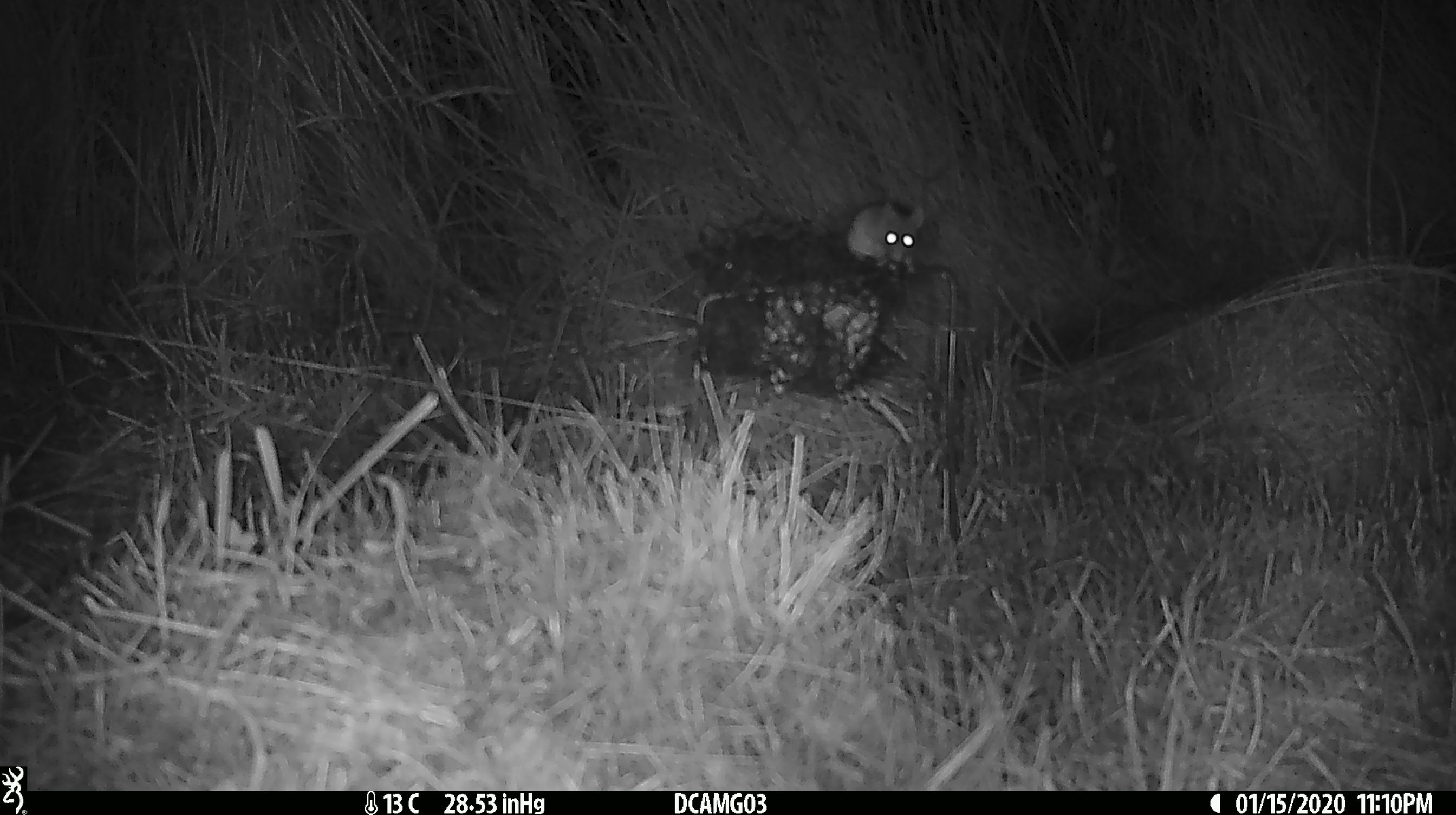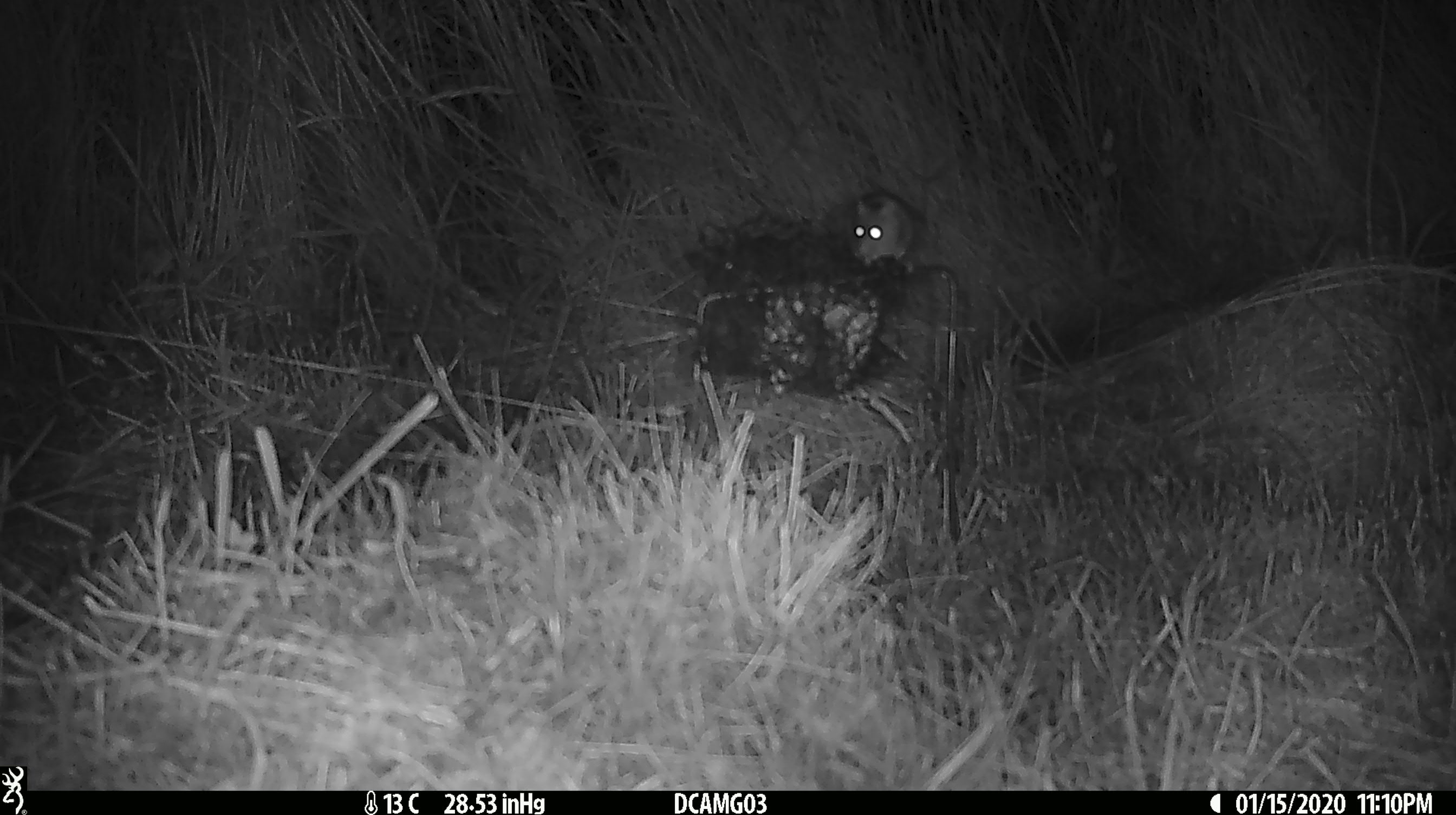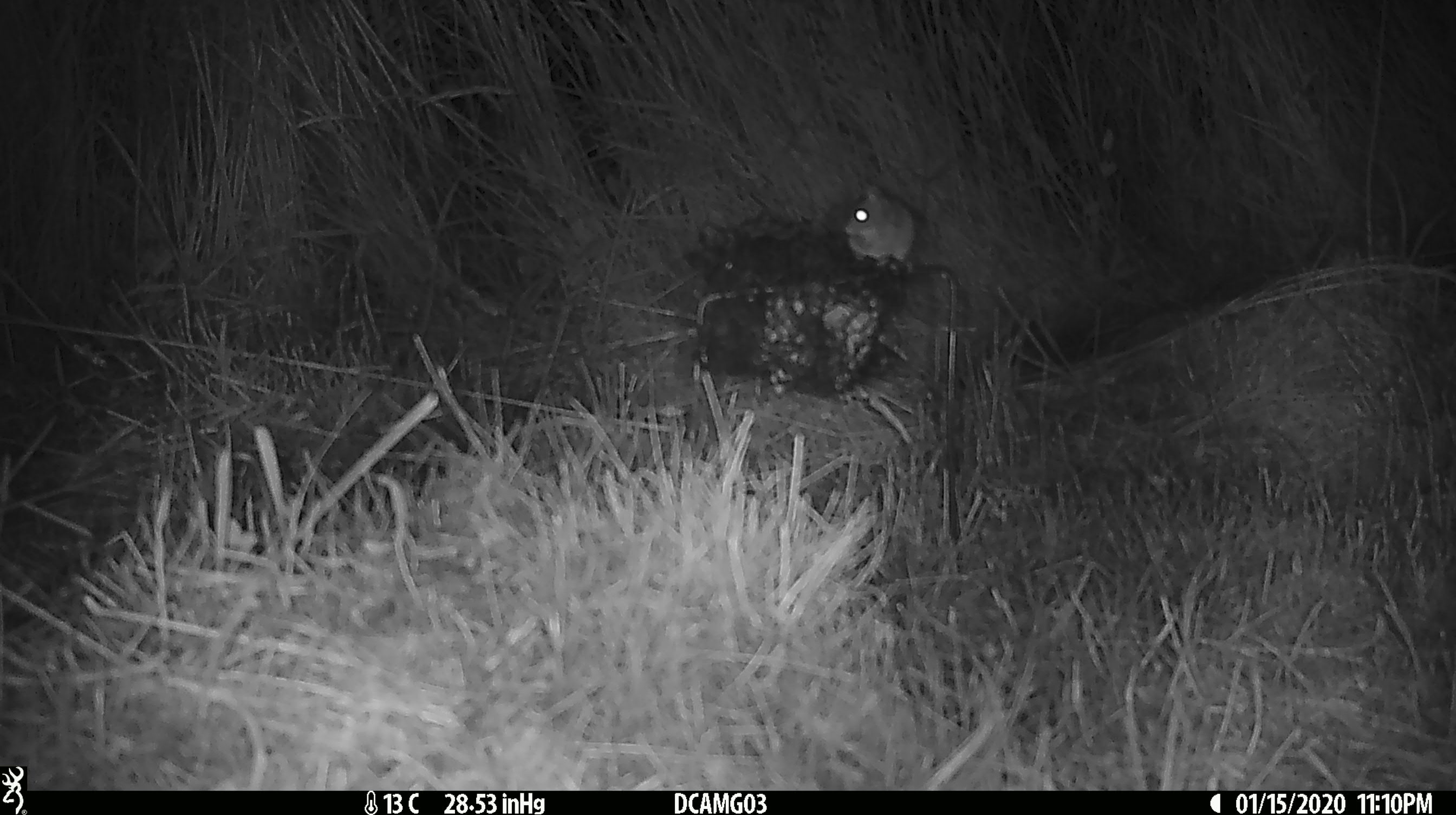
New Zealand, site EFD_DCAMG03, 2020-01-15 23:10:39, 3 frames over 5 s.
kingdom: Animalia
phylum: Chordata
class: Mammalia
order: Rodentia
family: Muridae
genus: Mus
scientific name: Mus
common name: mouse